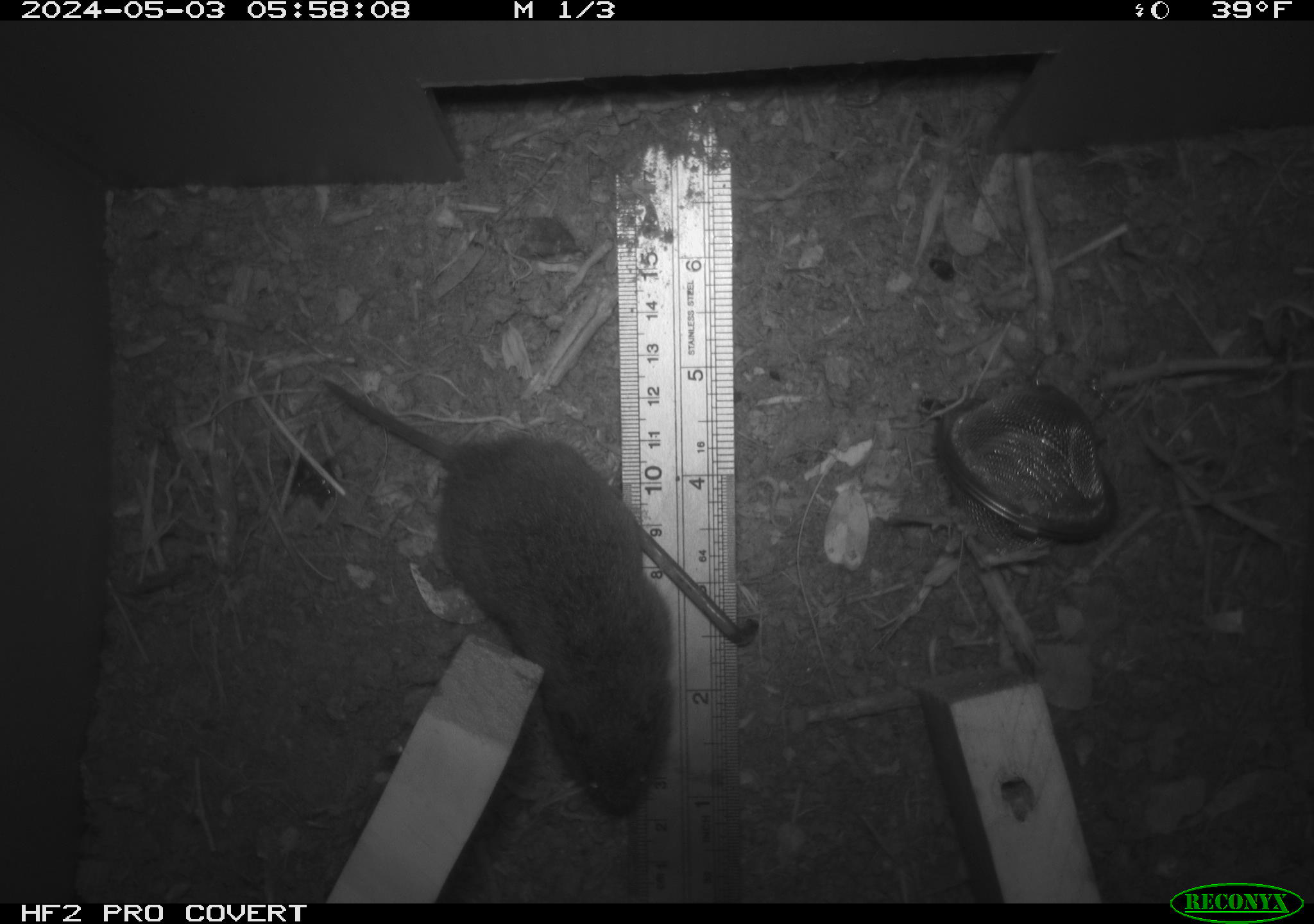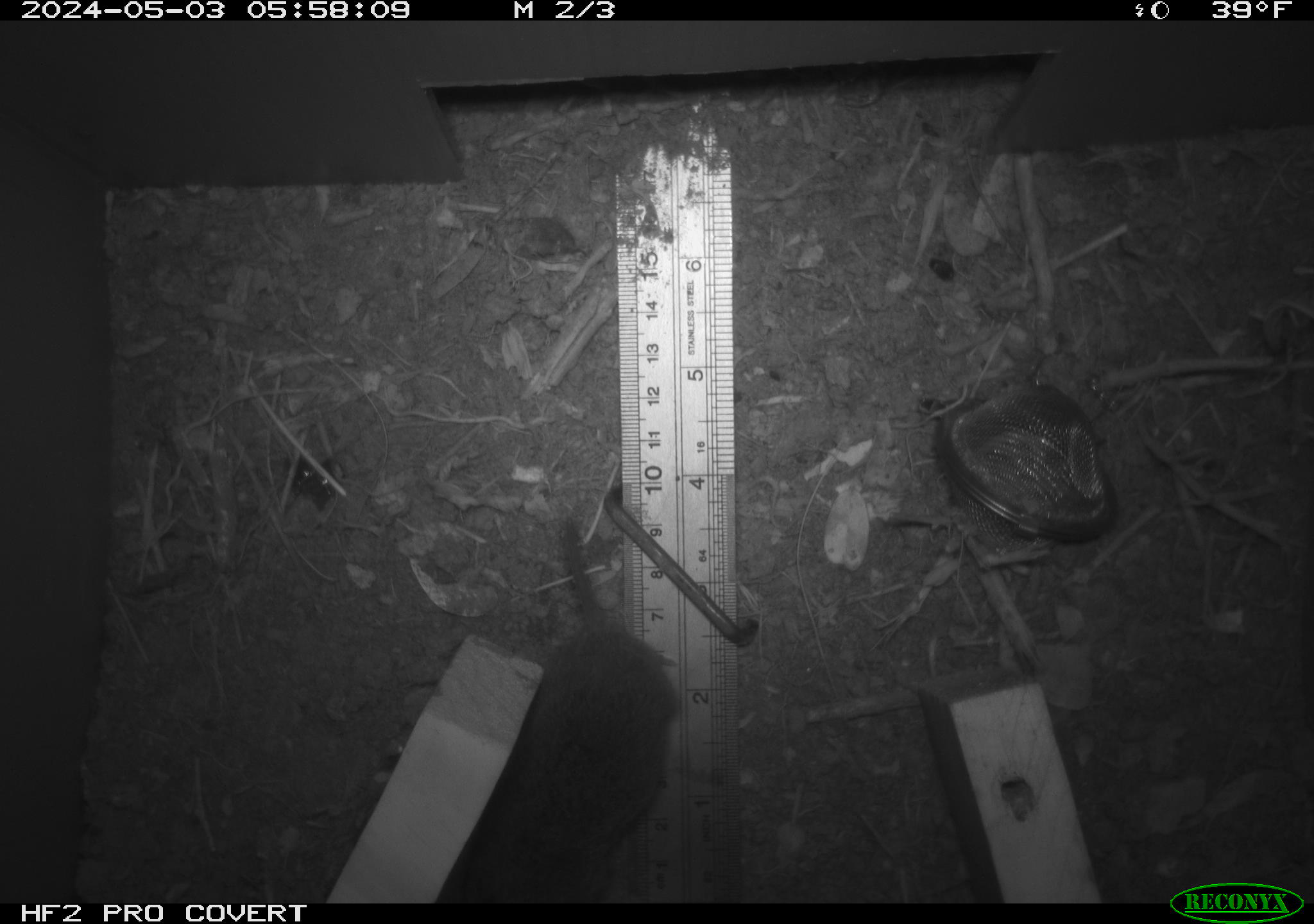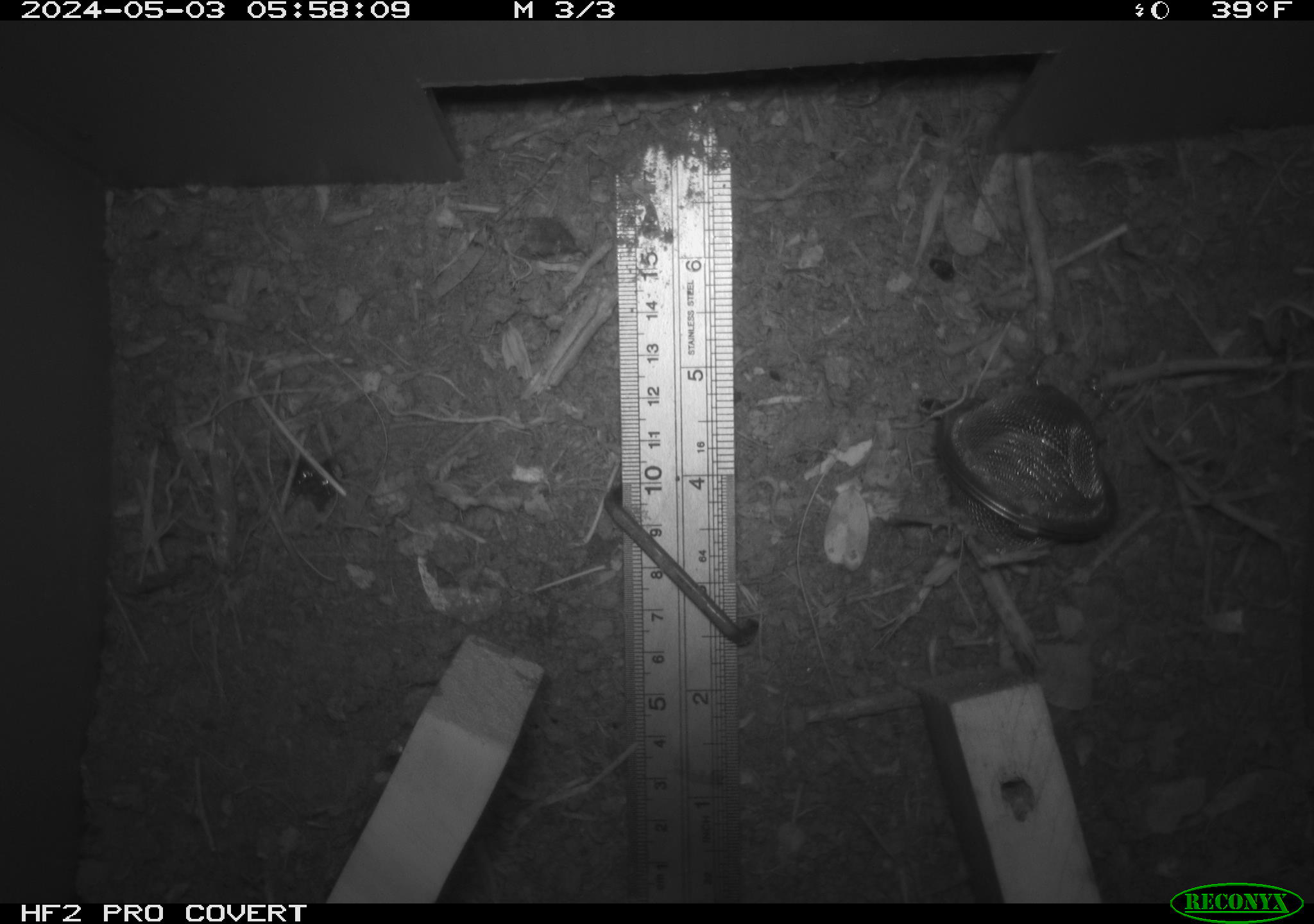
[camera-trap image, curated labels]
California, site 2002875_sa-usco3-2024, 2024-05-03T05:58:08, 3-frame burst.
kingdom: Animalia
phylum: Chordata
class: Mammalia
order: Rodentia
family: Cricetidae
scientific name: Arvicolinae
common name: voles, lemmings, and muskrats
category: arvicolinae subfamily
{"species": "arvicolinae subfamily (voles, lemmings, and muskrats) (Arvicolinae)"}